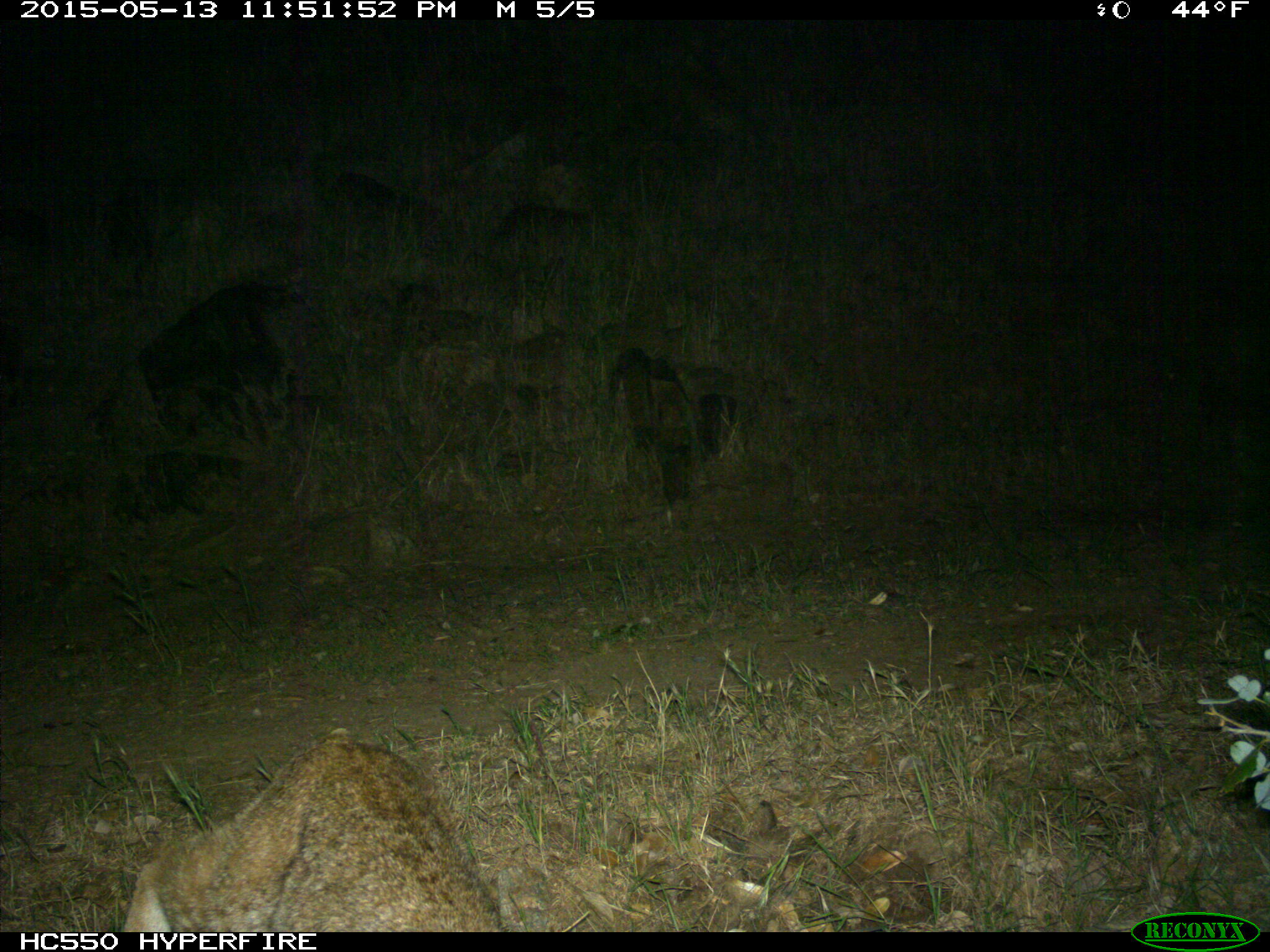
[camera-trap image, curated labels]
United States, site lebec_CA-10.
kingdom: Animalia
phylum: Chordata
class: Mammalia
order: Carnivora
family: Felidae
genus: Lynx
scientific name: Lynx rufus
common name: bobcat